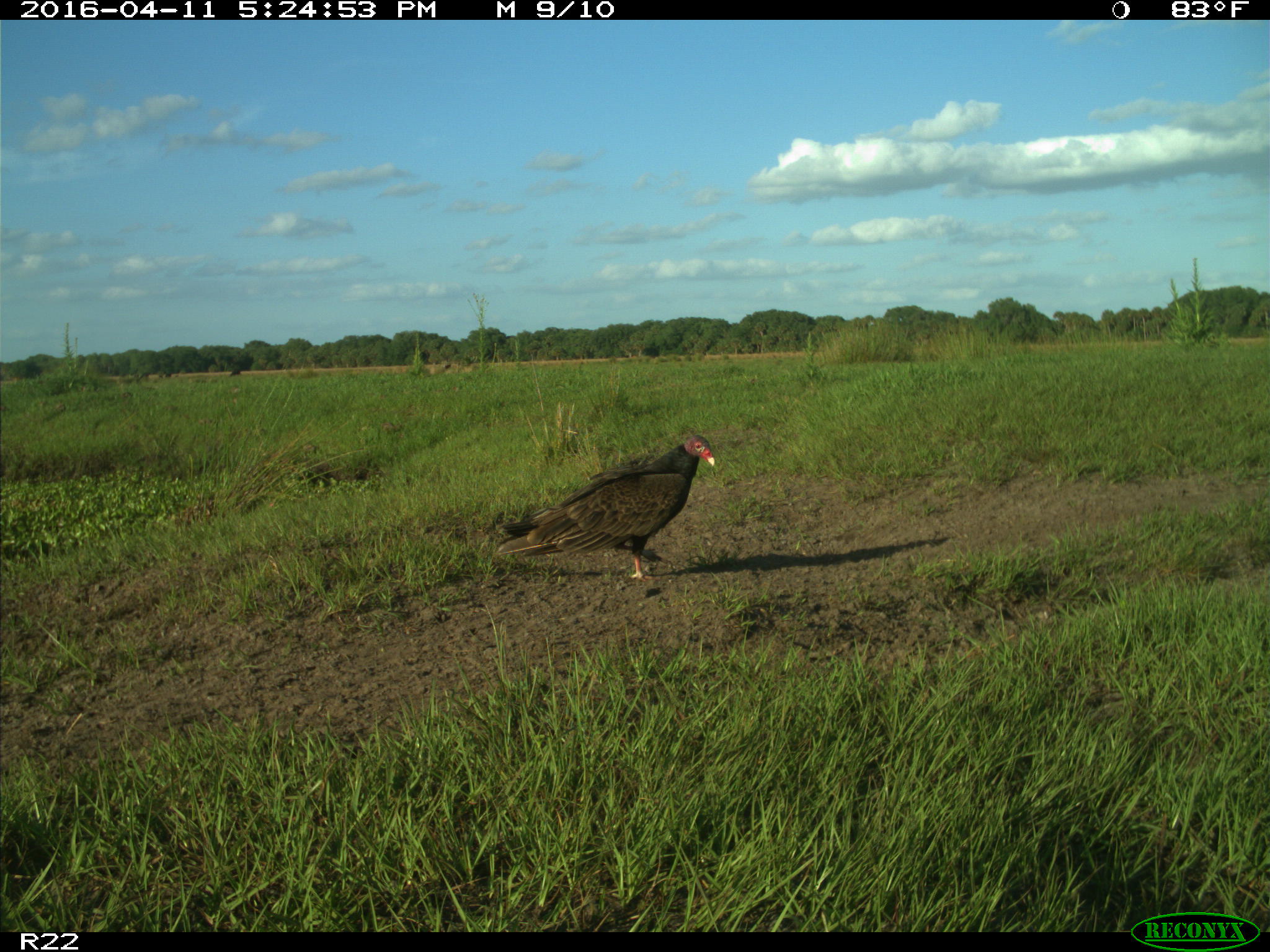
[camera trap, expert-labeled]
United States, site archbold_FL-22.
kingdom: Animalia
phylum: Chordata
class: Aves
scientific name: Aves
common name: birds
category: unidentified bird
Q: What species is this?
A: Unidentified bird (birds) (Aves).